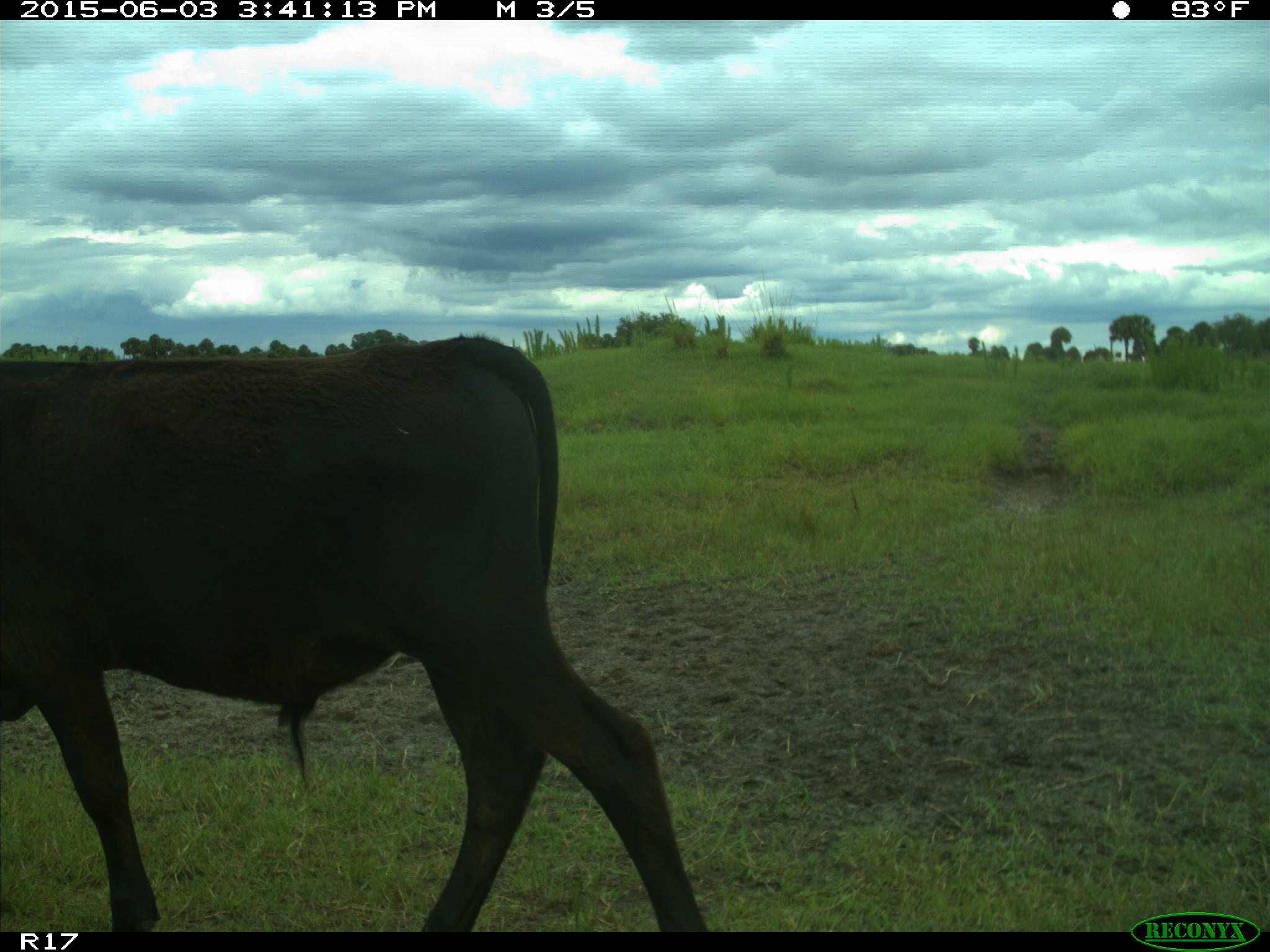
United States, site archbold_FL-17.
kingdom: Animalia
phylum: Chordata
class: Mammalia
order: Artiodactyla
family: Bovidae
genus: Bos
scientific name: Bos taurus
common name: domestic cow